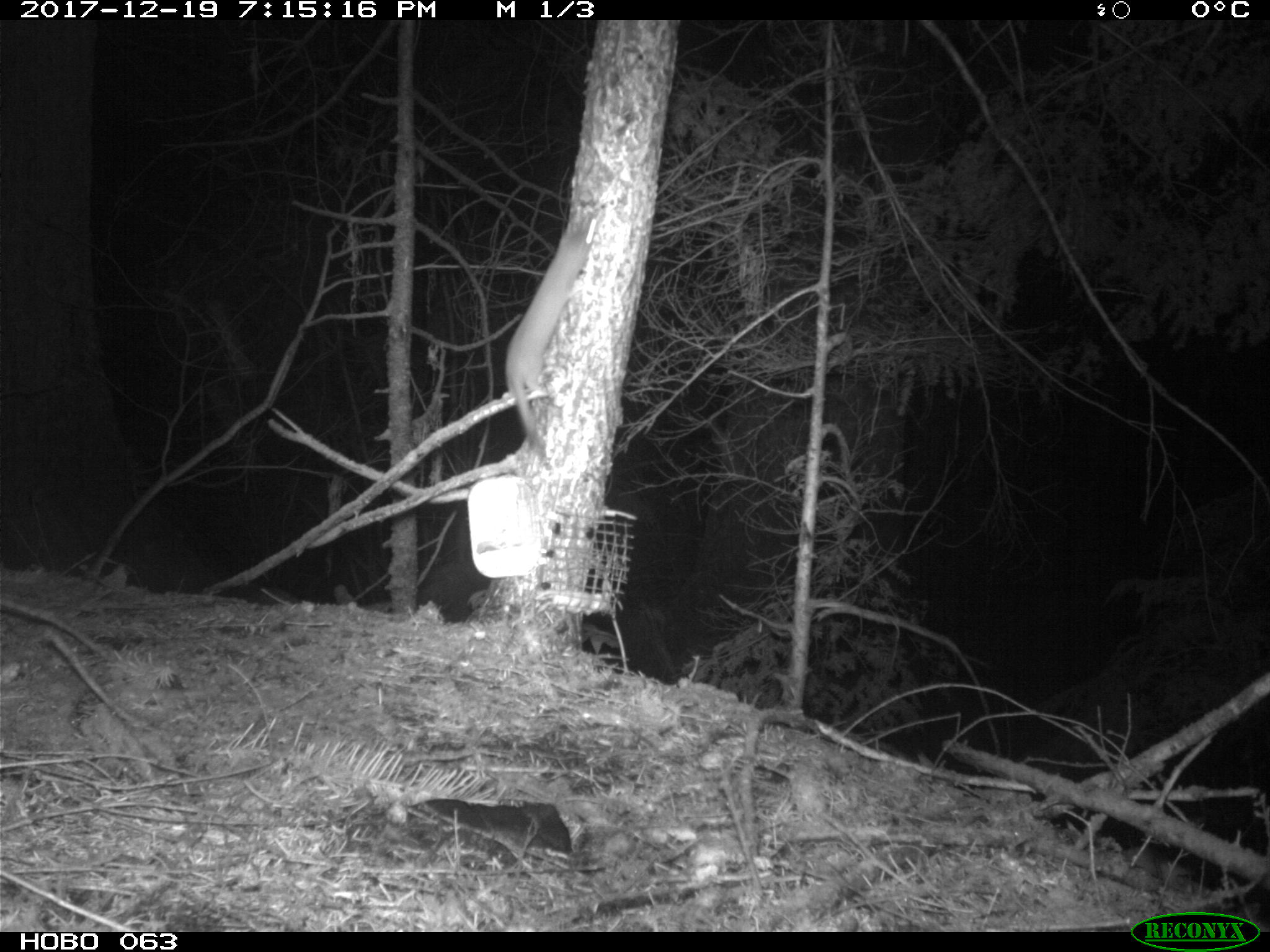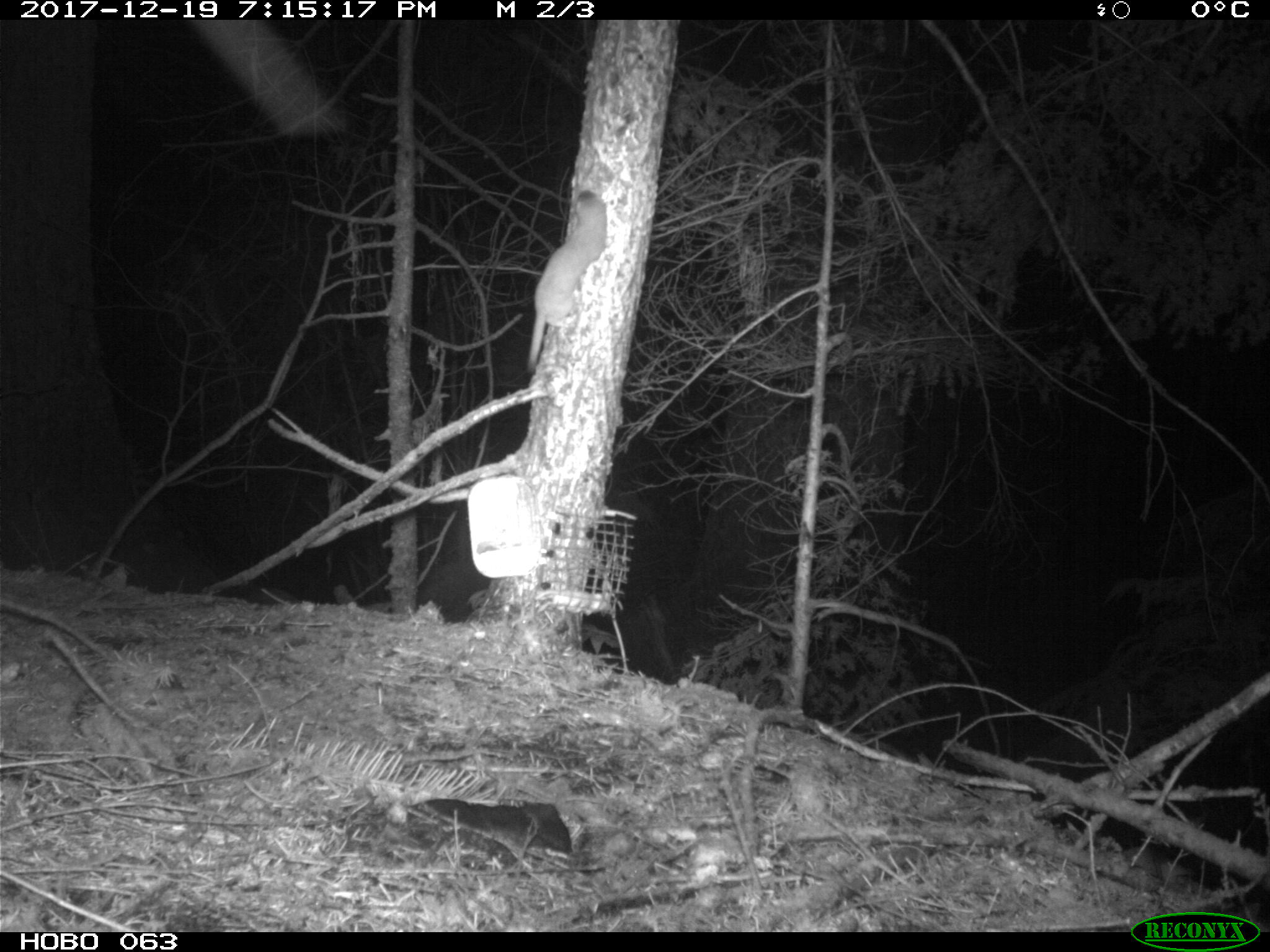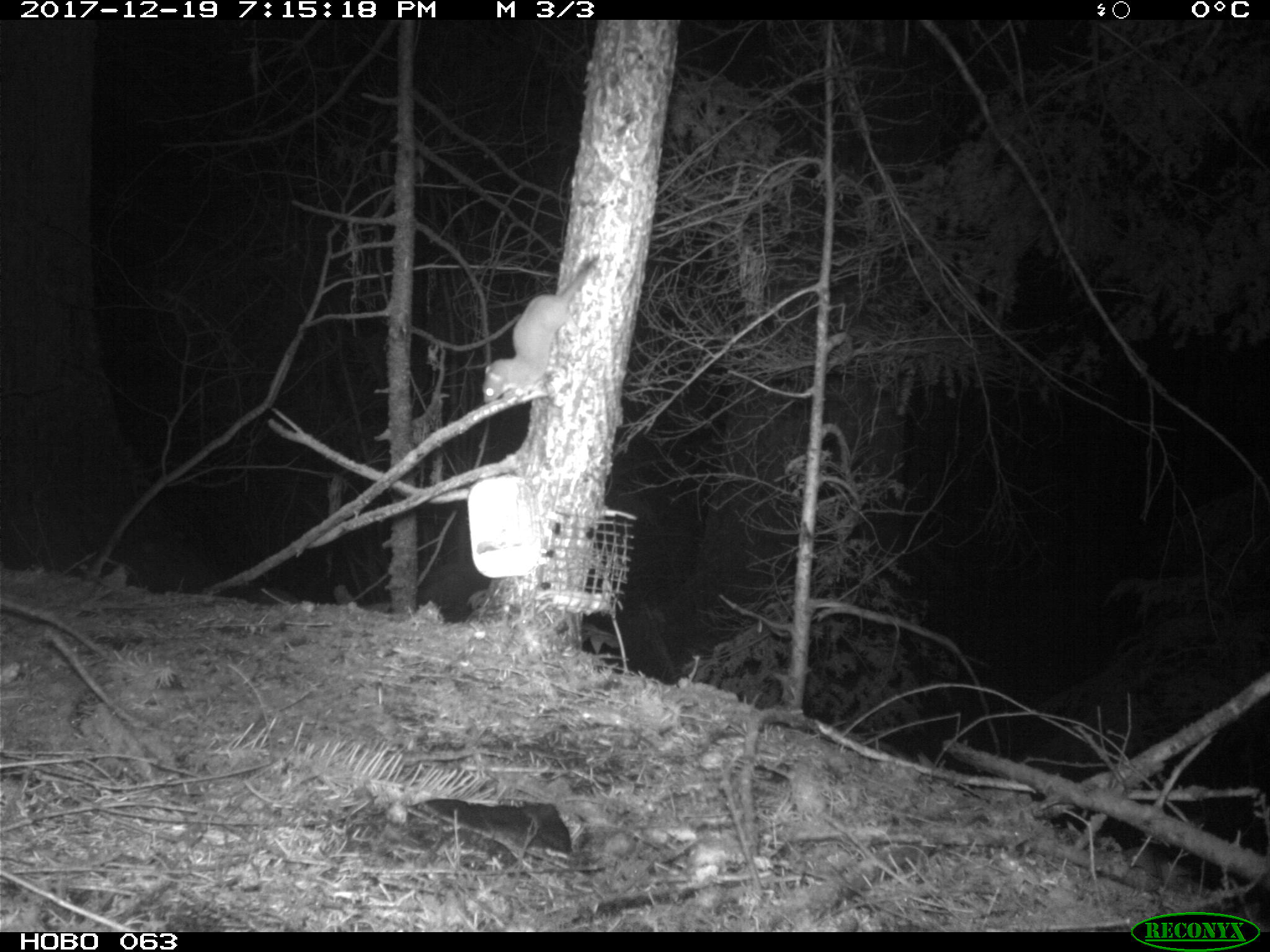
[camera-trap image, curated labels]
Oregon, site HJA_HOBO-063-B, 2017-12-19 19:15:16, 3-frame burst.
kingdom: Animalia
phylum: Chordata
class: Mammalia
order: Carnivora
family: Mustelidae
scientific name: Mustelidae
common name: weasel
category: weasel family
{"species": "weasel family (weasel) (Mustelidae)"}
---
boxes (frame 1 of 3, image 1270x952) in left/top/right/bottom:
weasel family: 484/193/624/460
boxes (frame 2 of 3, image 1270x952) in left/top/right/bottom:
weasel family: 487/164/624/388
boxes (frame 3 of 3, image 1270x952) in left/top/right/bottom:
weasel family: 472/239/610/434